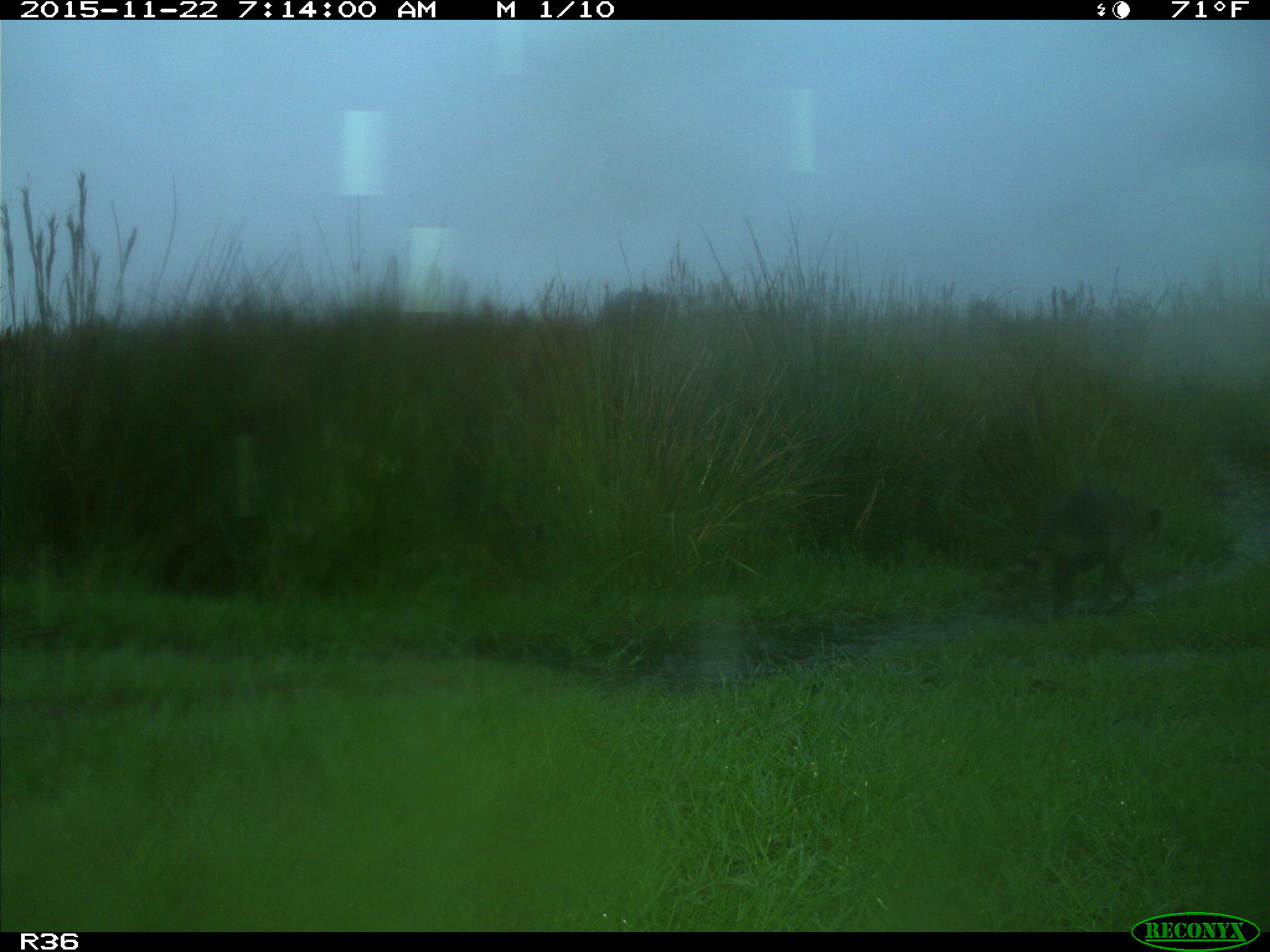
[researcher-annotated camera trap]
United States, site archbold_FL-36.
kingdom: Animalia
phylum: Chordata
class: Mammalia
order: Carnivora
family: Procyonidae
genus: Procyon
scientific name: Procyon lotor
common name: common raccoon